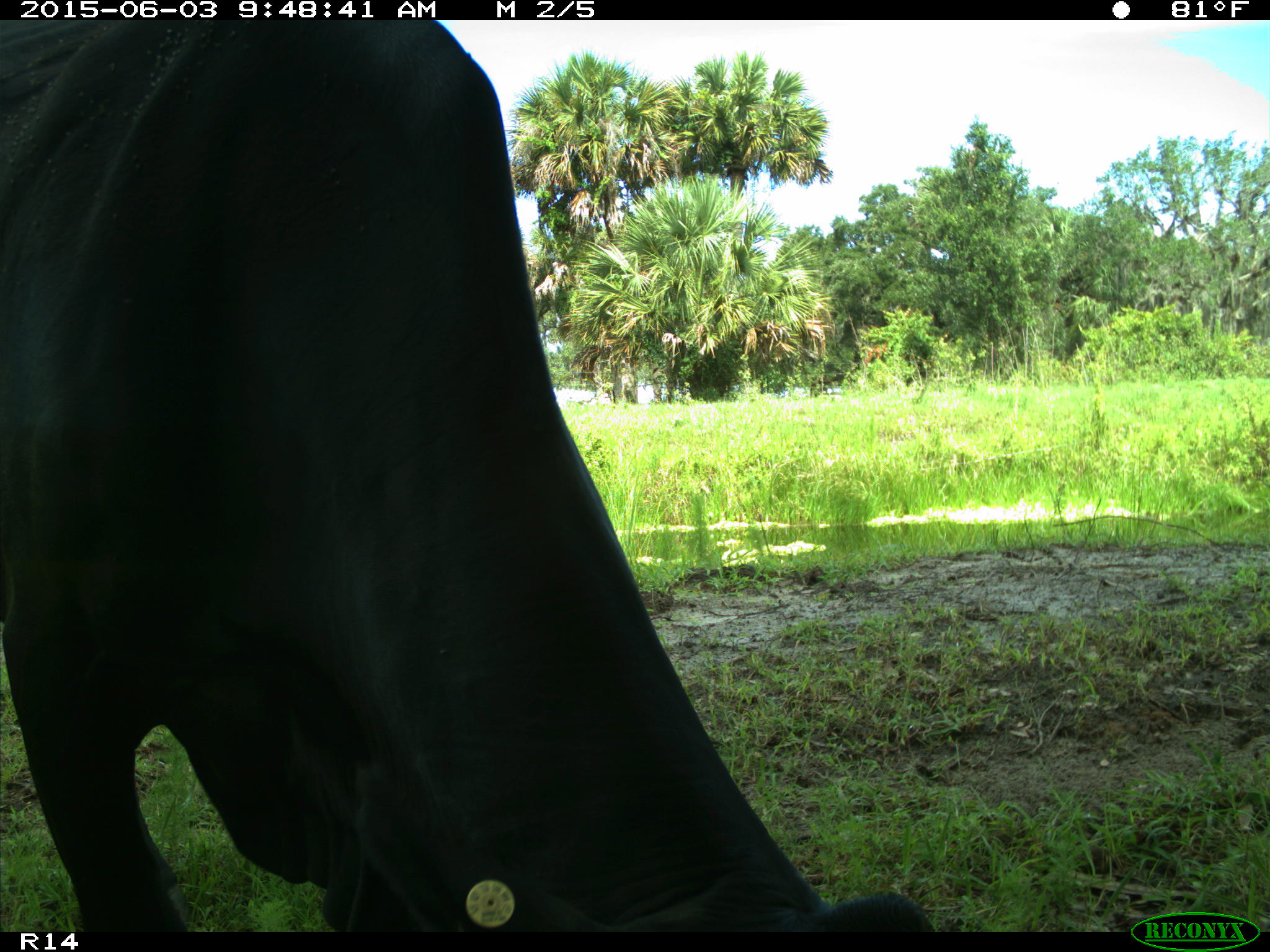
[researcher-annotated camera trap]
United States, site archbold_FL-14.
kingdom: Animalia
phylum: Chordata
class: Mammalia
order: Artiodactyla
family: Bovidae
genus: Bos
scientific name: Bos taurus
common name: domestic cow